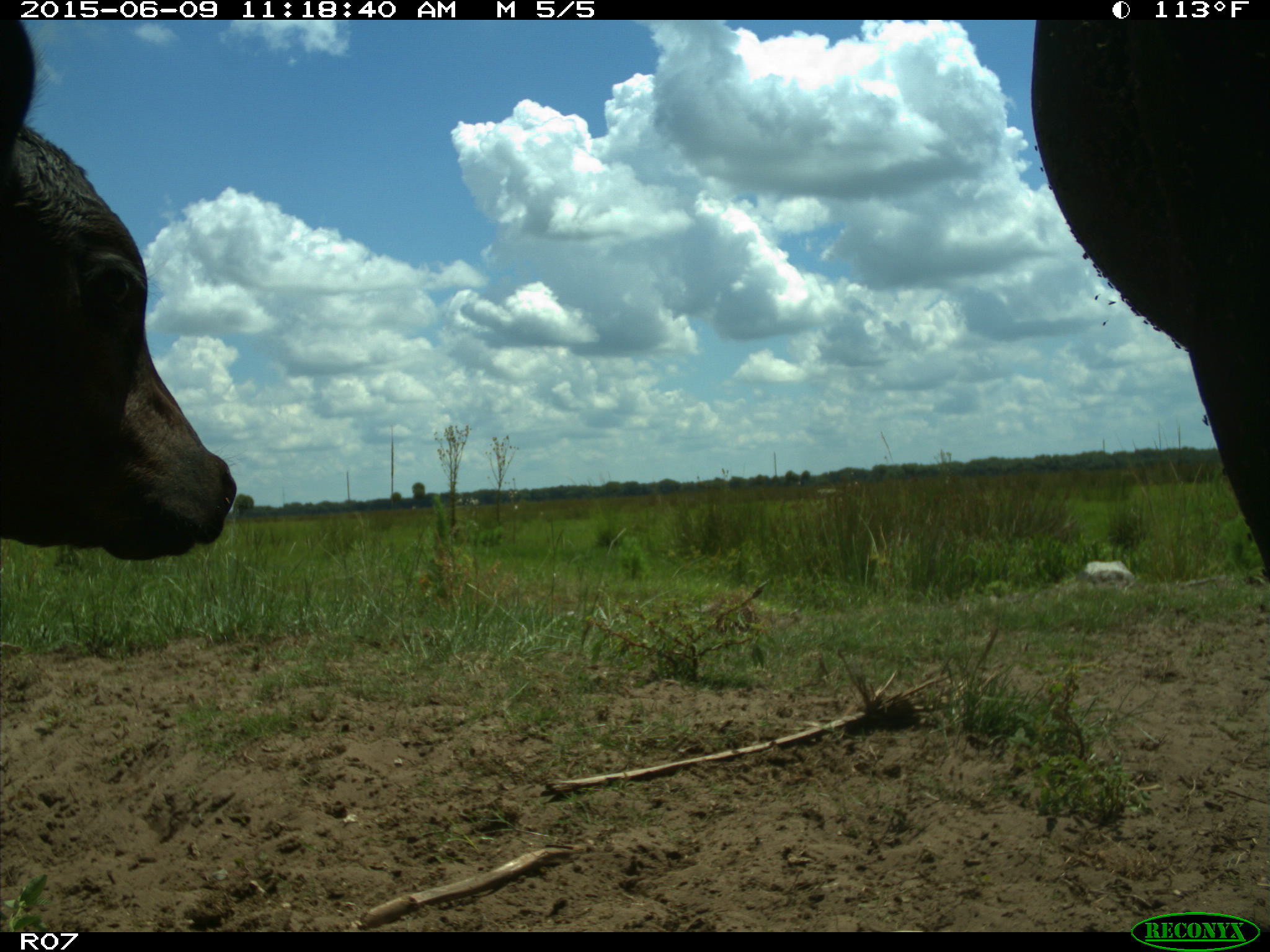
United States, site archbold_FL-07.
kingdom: Animalia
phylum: Chordata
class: Mammalia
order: Artiodactyla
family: Bovidae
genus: Bos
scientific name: Bos taurus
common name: domestic cow